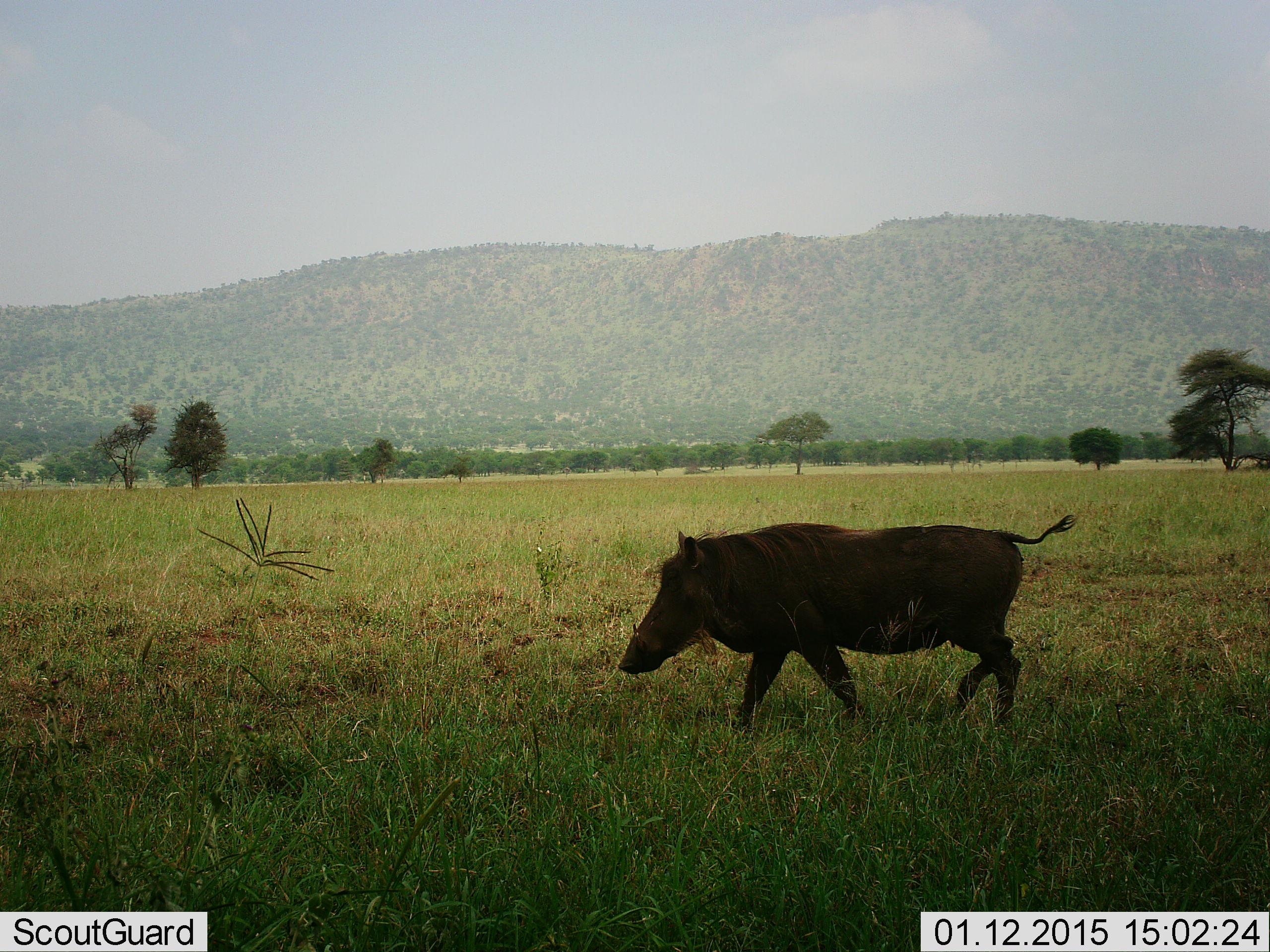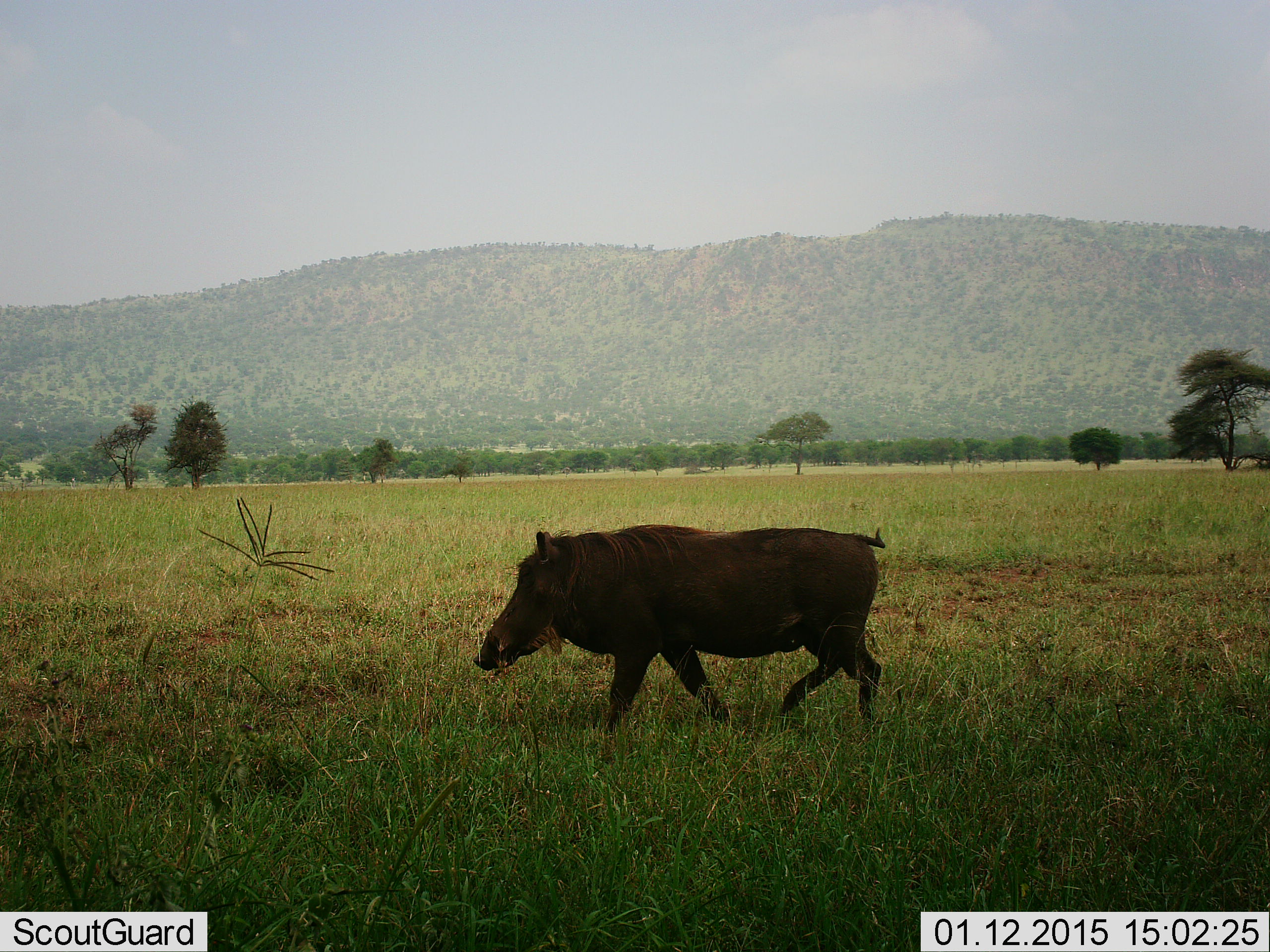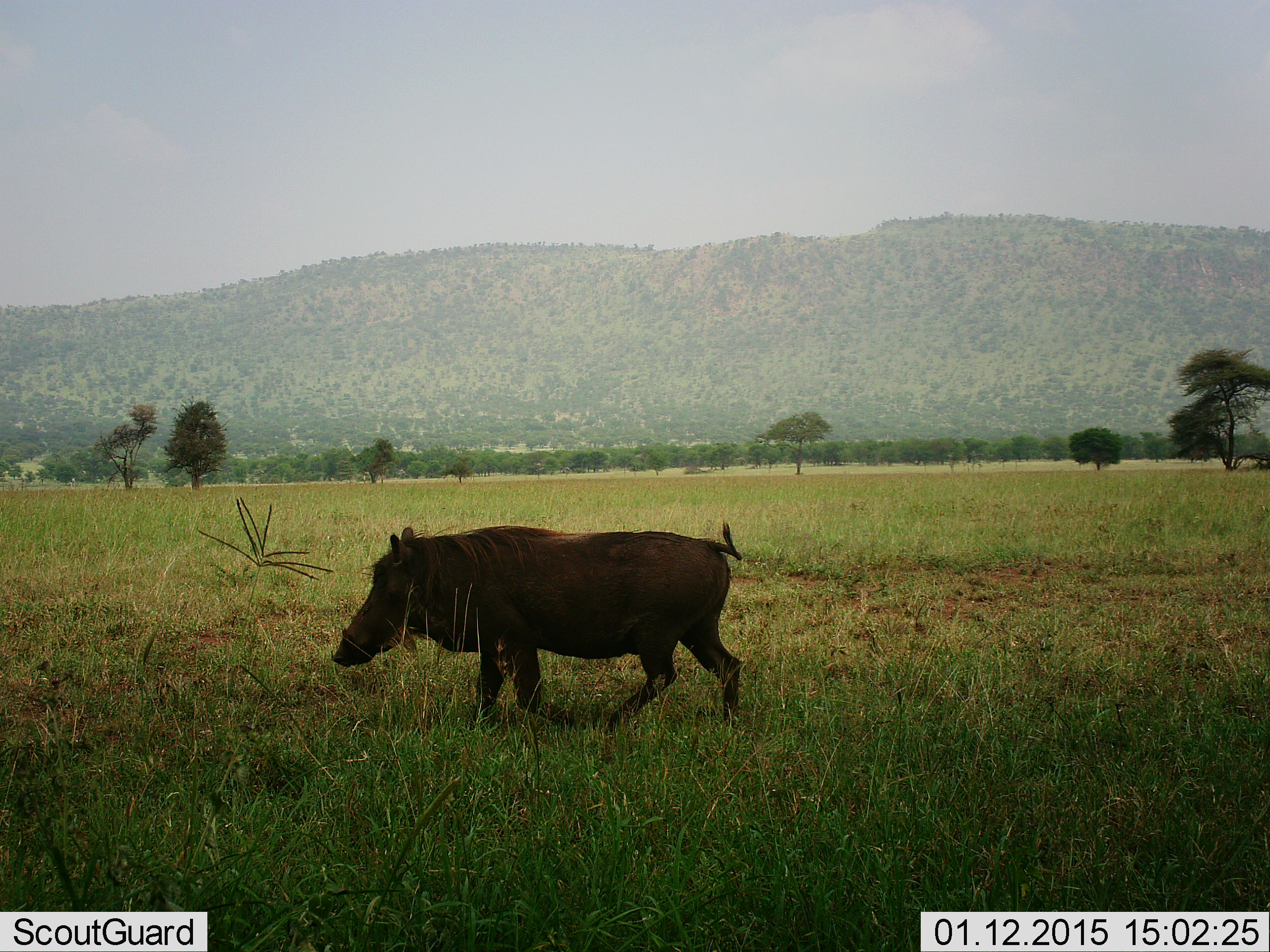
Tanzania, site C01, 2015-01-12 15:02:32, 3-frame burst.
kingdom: Animalia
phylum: Chordata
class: Mammalia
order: Artiodactyla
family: Suidae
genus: Phacochoerus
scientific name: Phacochoerus africanus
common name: warthog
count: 1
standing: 0%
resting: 0%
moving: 100%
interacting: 0%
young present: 0%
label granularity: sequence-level